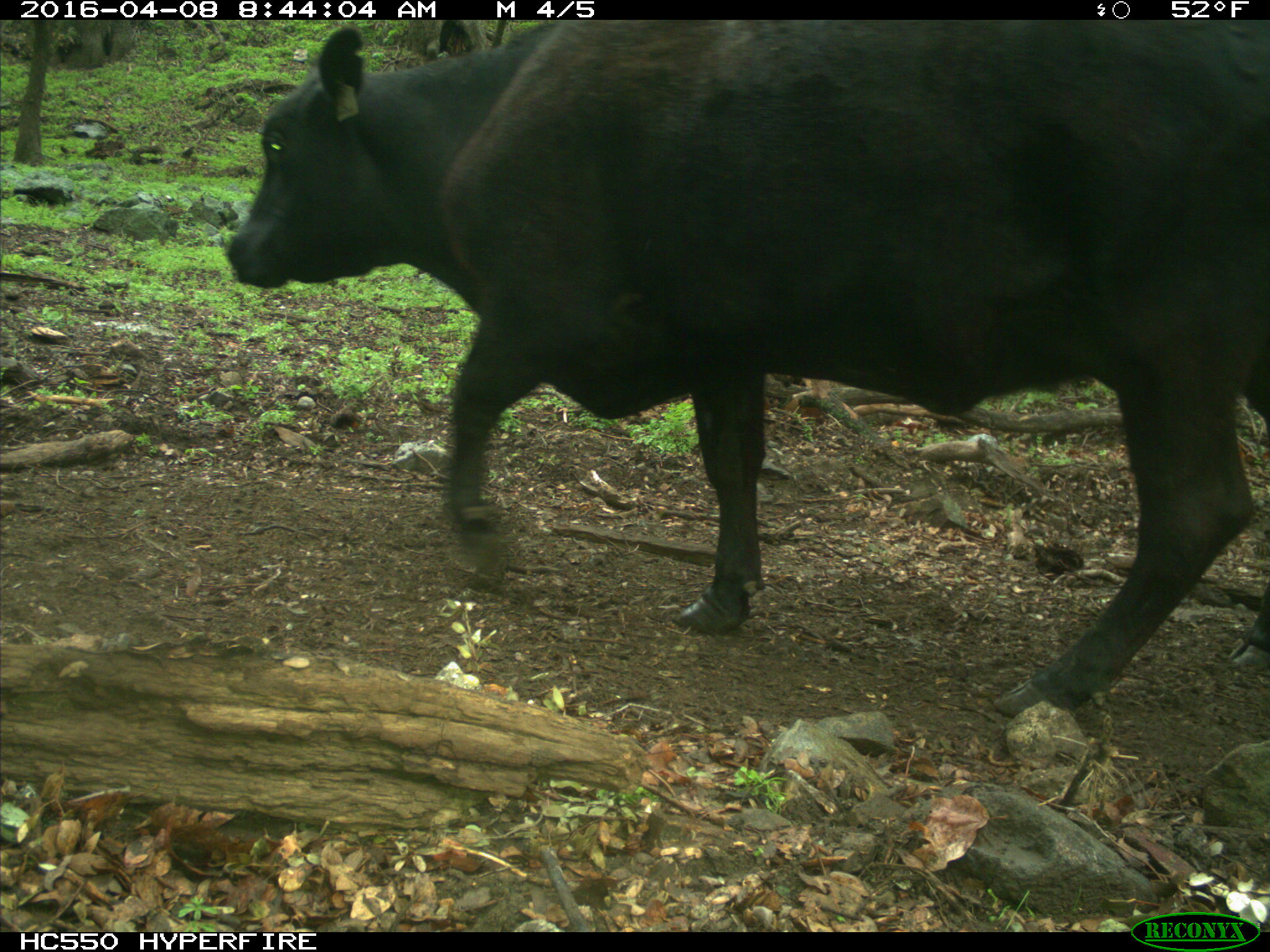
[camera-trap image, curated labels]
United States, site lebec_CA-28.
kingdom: Animalia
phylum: Chordata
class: Mammalia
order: Artiodactyla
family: Bovidae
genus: Bos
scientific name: Bos taurus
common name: domestic cow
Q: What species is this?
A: Bos taurus (domestic cow).